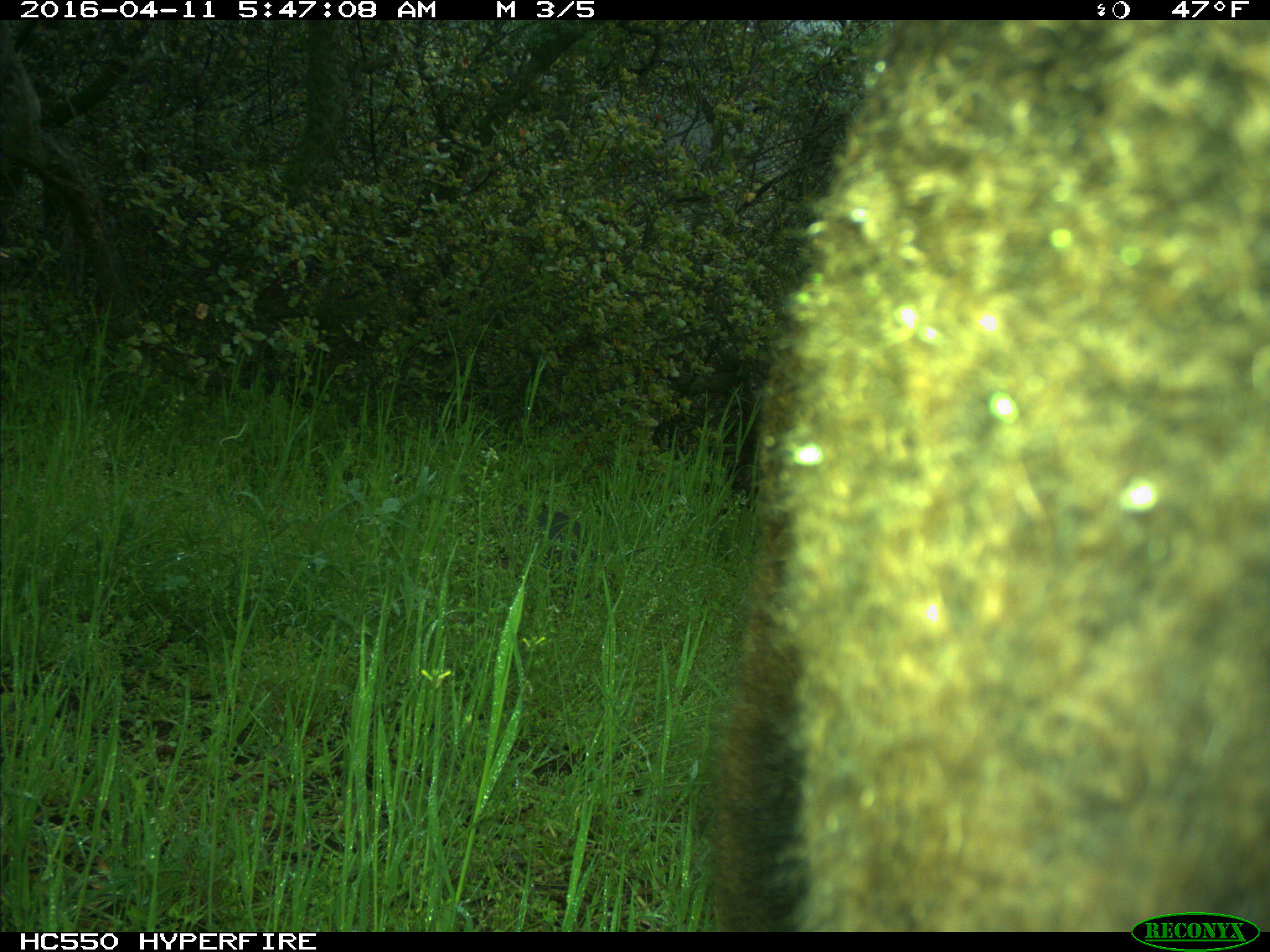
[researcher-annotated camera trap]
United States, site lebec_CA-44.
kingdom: Animalia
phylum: Chordata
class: Mammalia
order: Artiodactyla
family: Bovidae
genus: Bos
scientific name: Bos taurus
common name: domestic cow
Bos taurus (domestic cow).